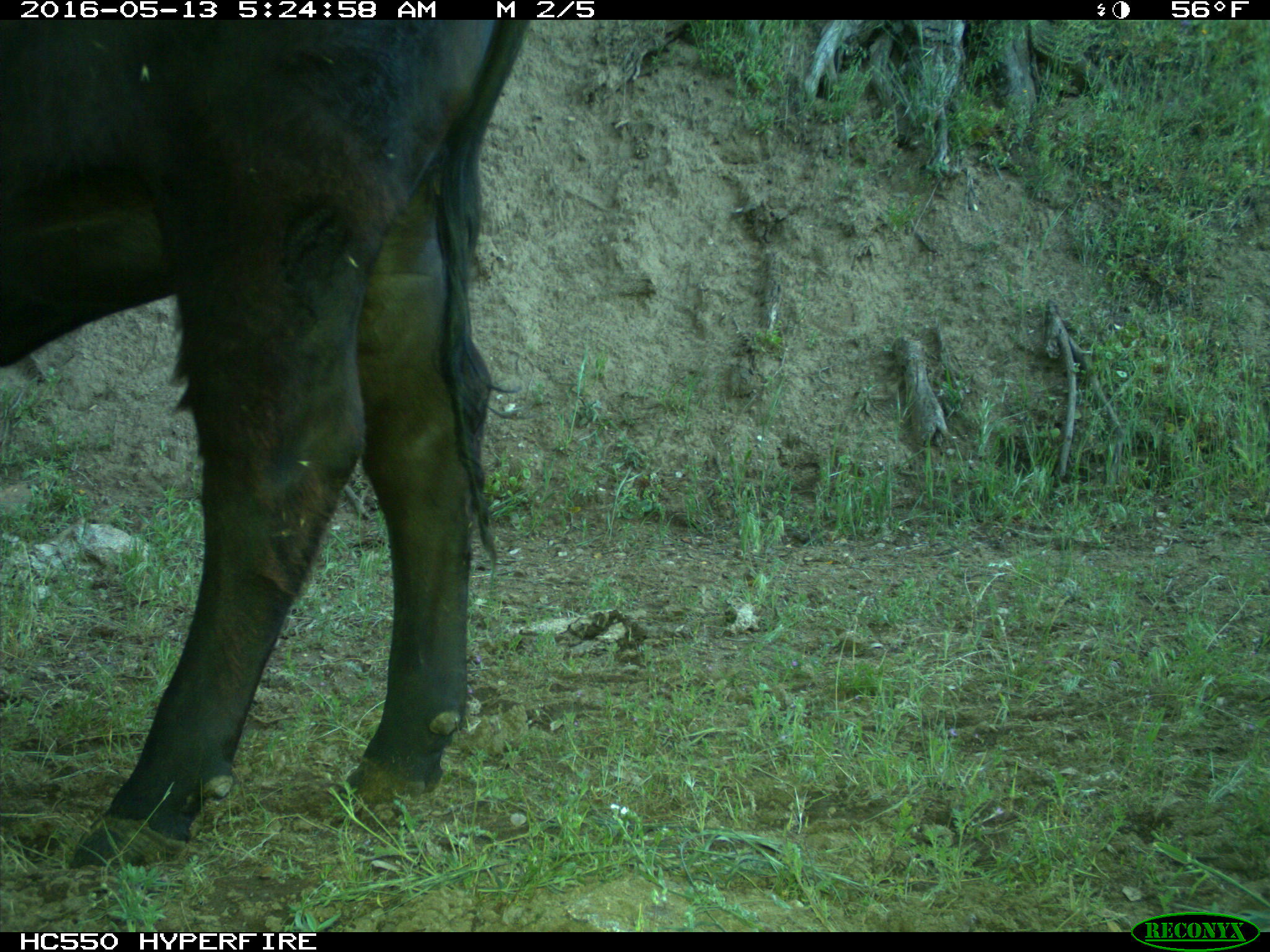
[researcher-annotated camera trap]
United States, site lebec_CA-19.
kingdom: Animalia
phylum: Chordata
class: Mammalia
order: Artiodactyla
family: Bovidae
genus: Bos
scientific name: Bos taurus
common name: domestic cow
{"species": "Bos taurus (domestic cow)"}